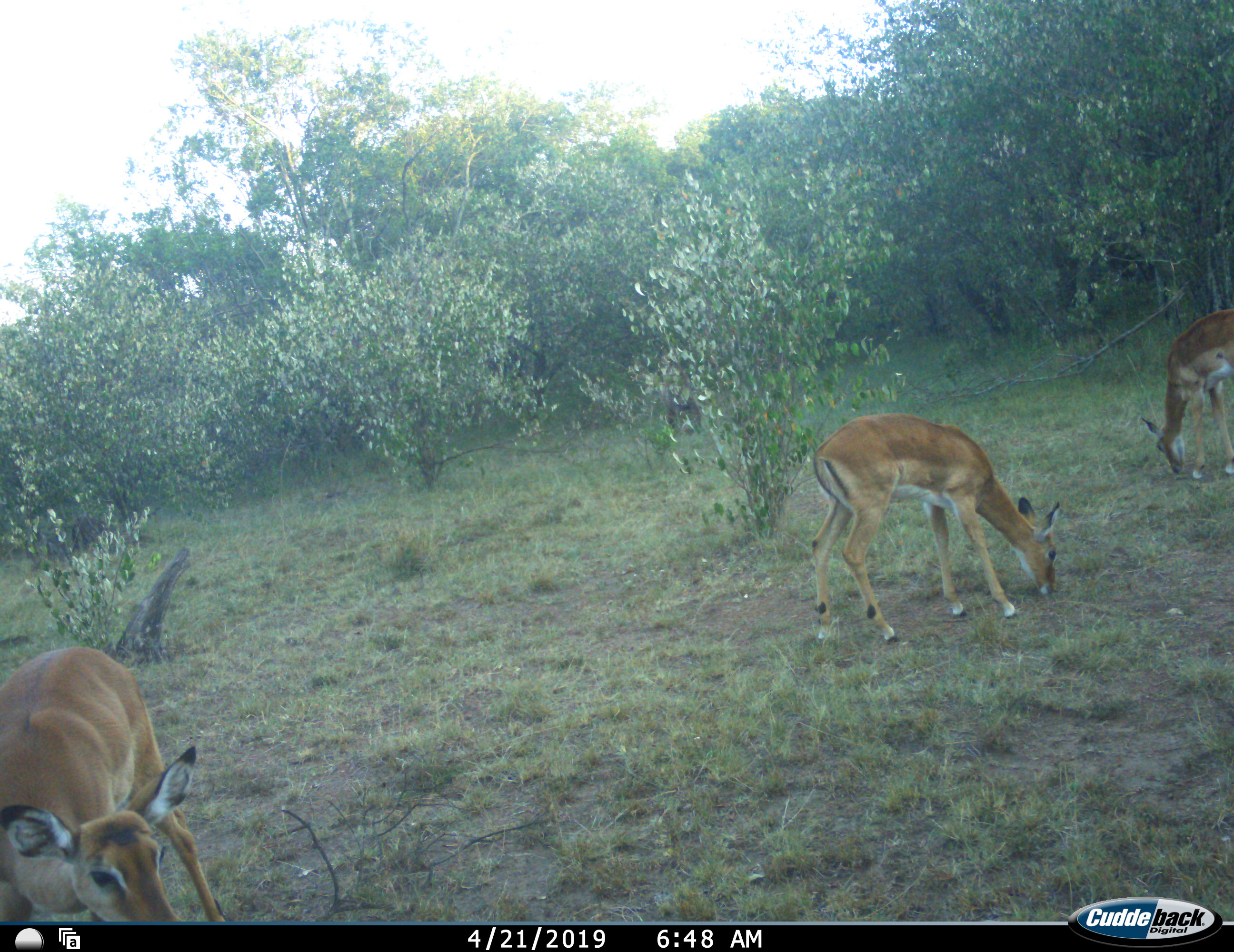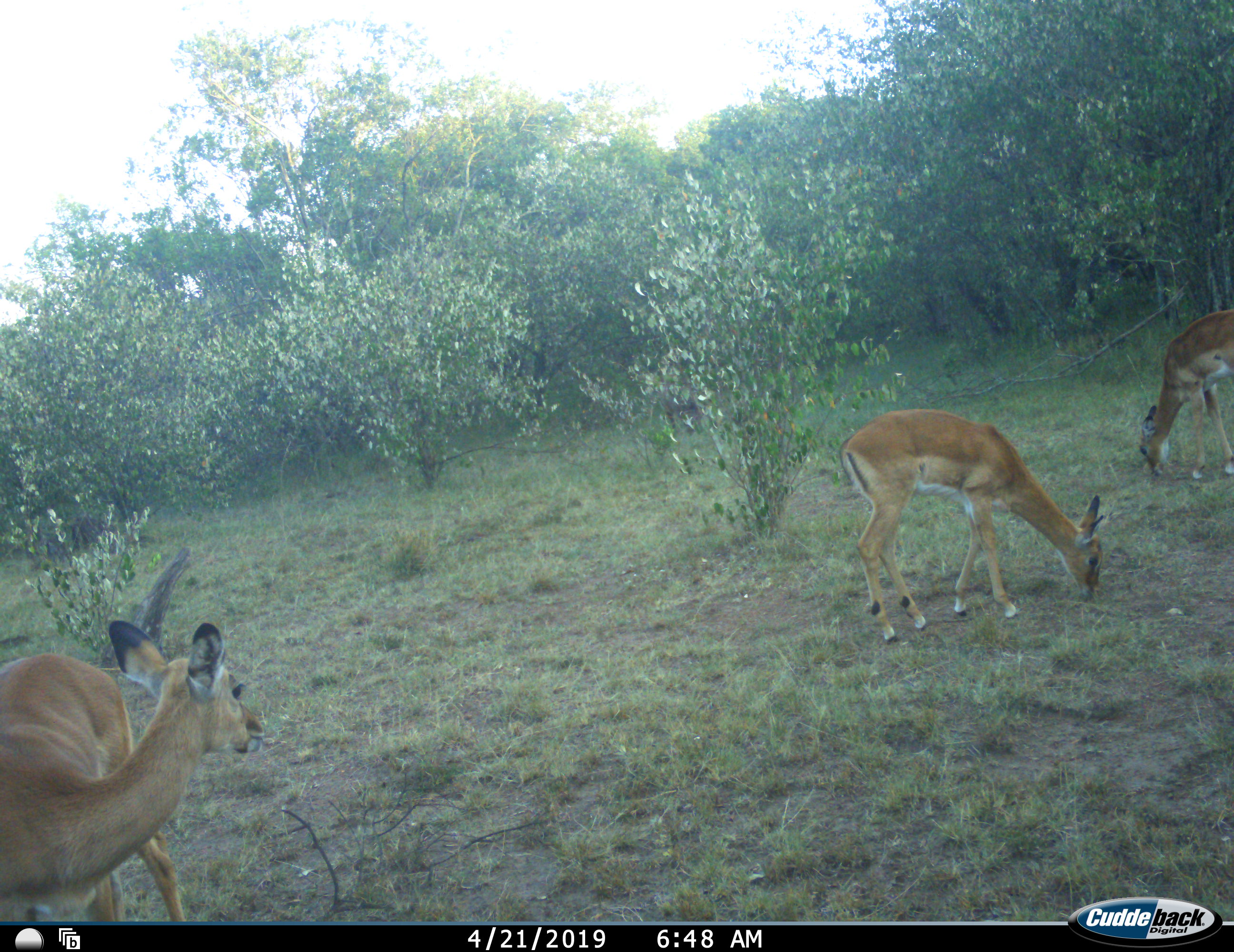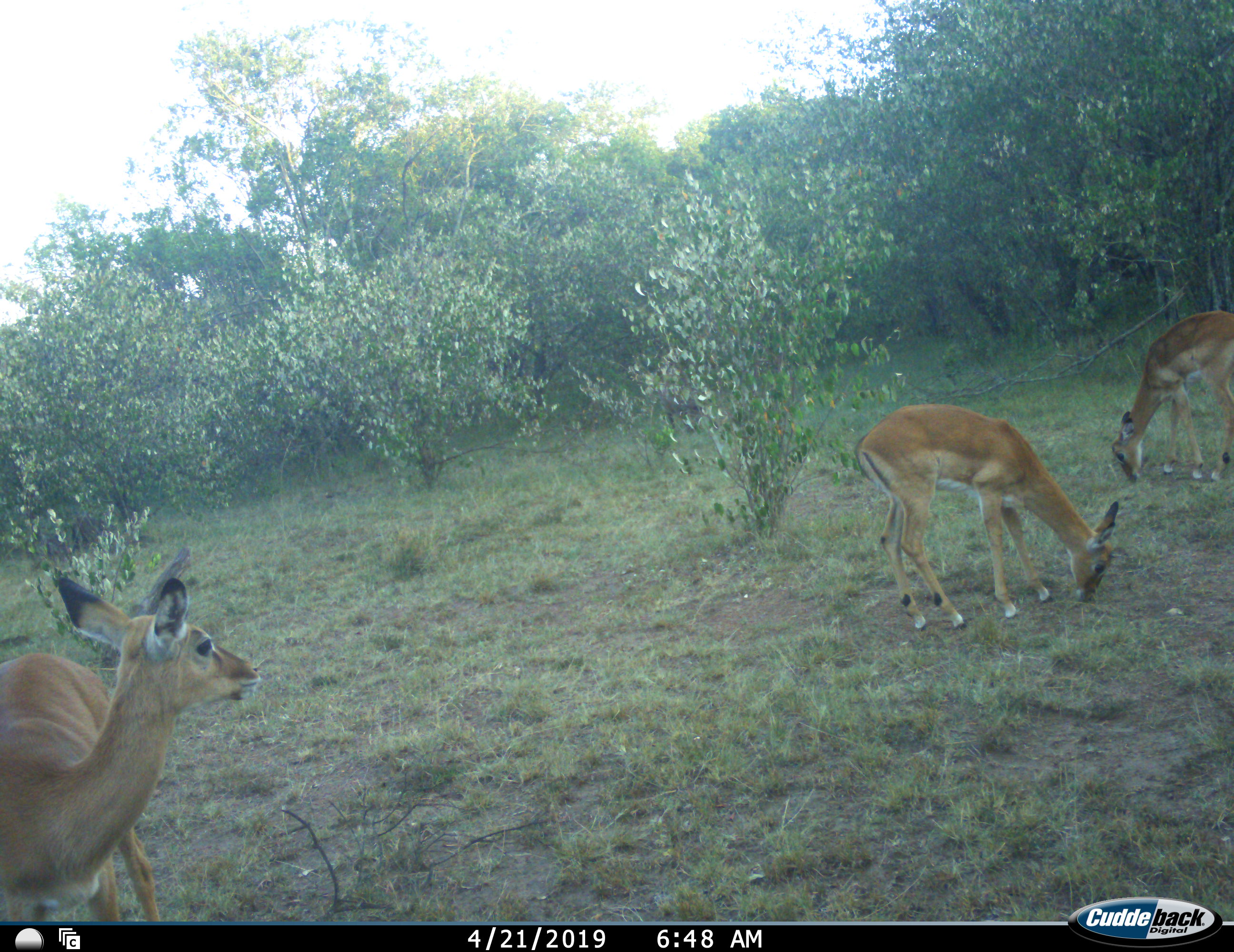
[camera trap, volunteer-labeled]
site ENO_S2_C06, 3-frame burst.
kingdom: Animalia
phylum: Chordata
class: Mammalia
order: Artiodactyla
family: Bovidae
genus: Aepyceros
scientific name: Aepyceros melampus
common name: impala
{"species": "impala (Aepyceros melampus)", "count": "3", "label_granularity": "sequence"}